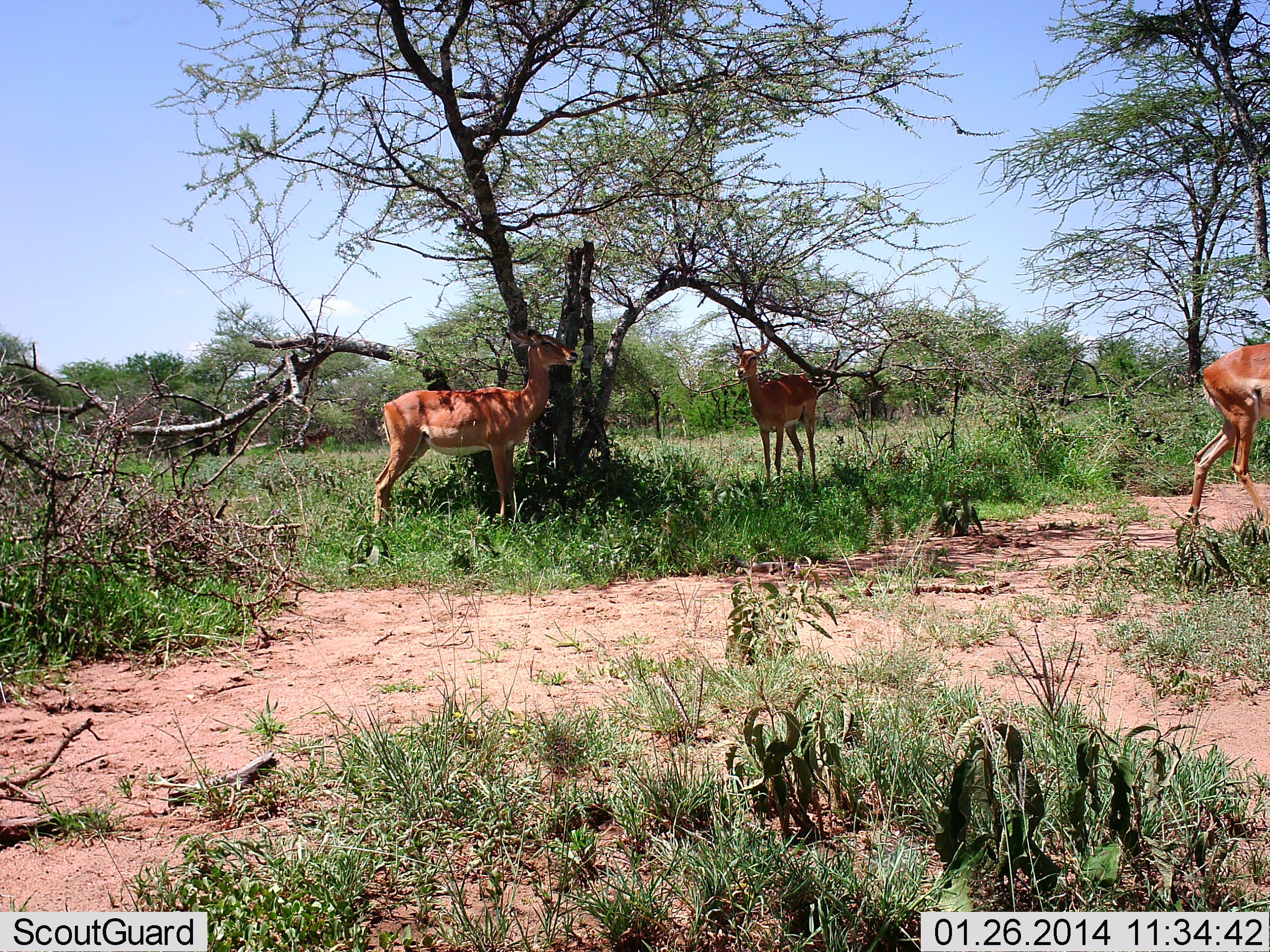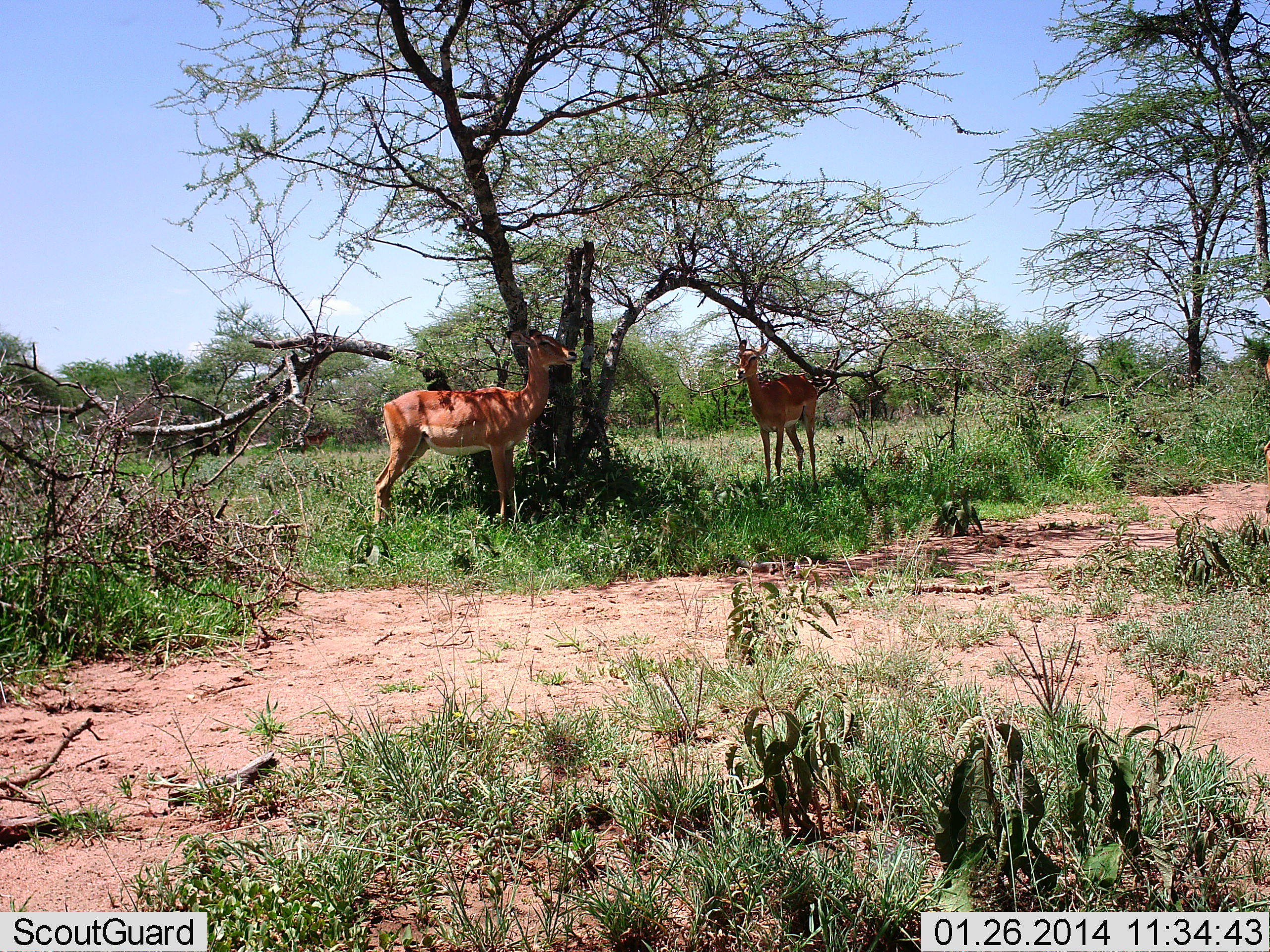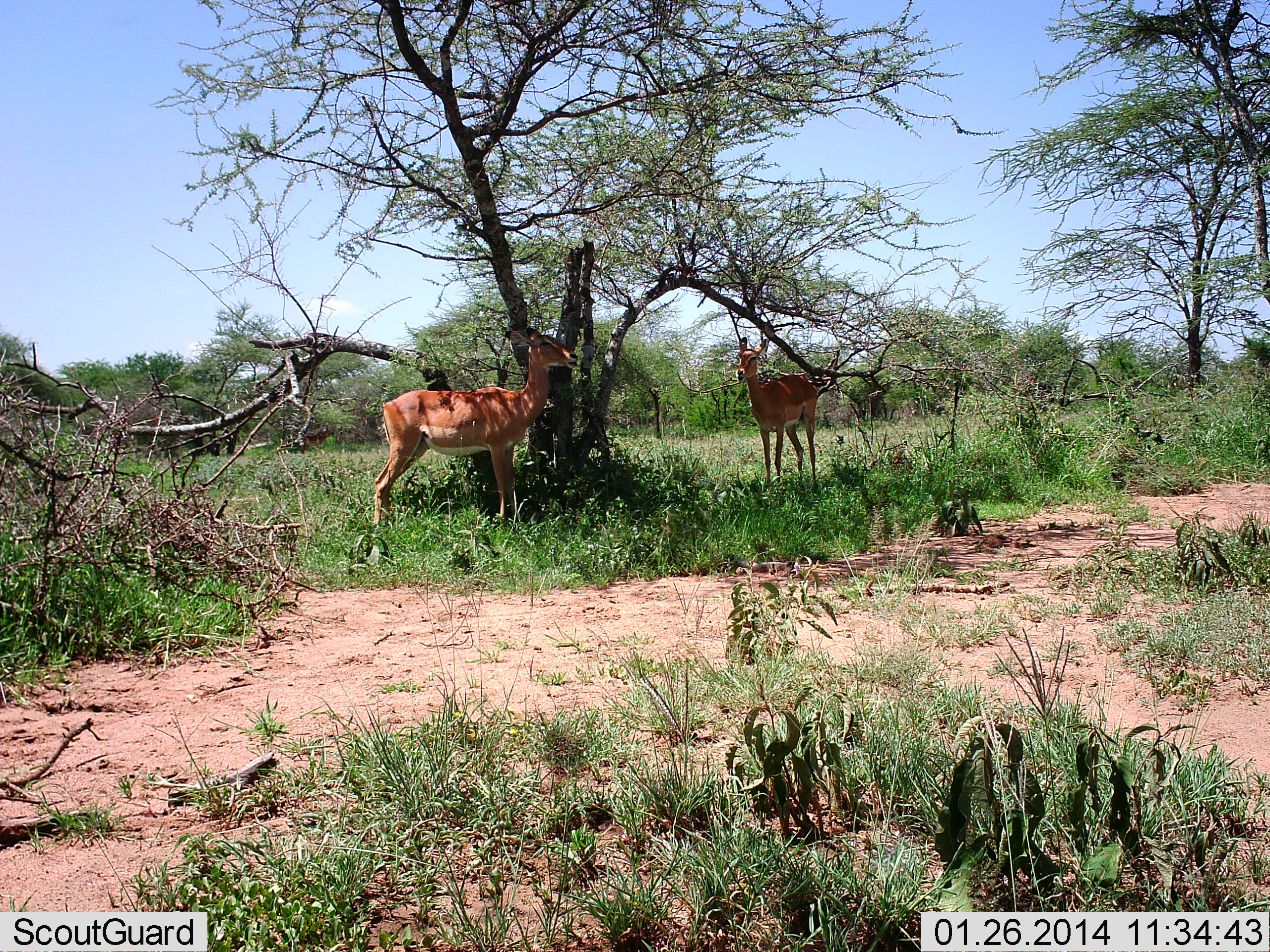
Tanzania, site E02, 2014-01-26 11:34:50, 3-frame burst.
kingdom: Animalia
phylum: Chordata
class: Mammalia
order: Artiodactyla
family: Bovidae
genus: Aepyceros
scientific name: Aepyceros melampus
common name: impala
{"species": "impala (Aepyceros melampus)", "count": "3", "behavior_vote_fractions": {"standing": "100%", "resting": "0%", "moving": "90%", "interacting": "0%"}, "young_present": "0%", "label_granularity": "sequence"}